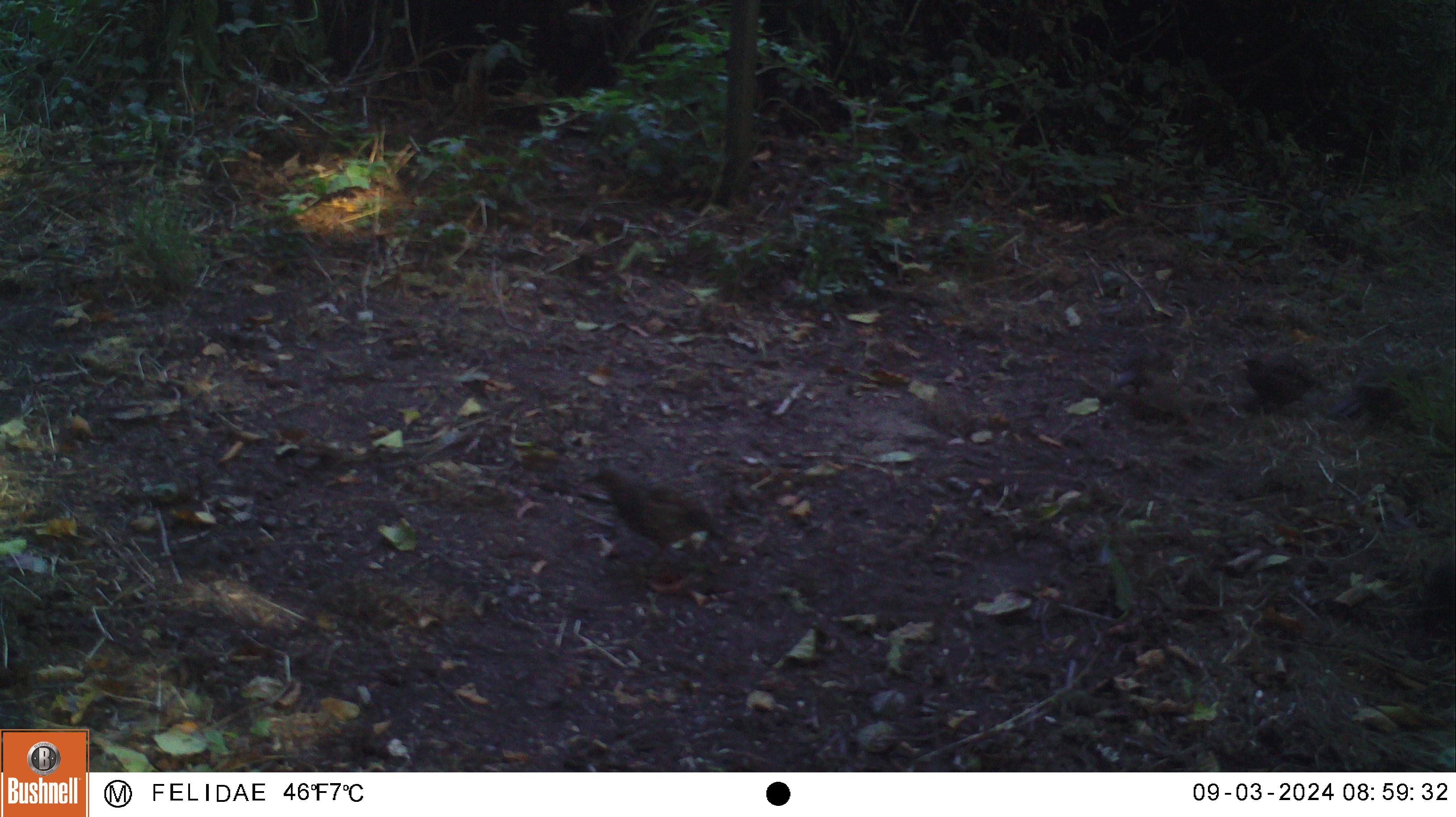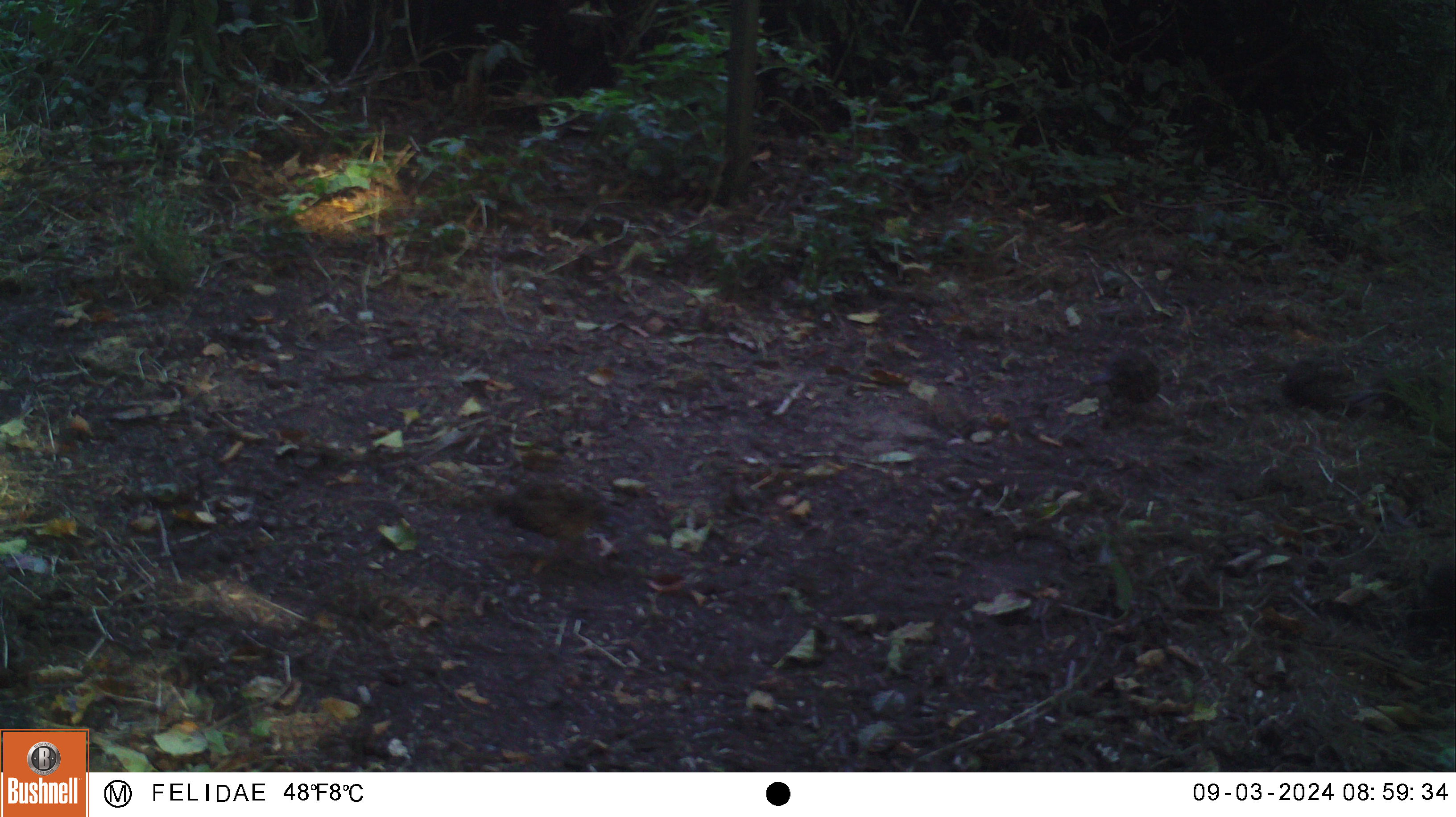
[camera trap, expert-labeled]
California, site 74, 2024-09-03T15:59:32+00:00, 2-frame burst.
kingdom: Animalia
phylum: Chordata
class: Aves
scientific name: Aves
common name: bird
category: unknown bird